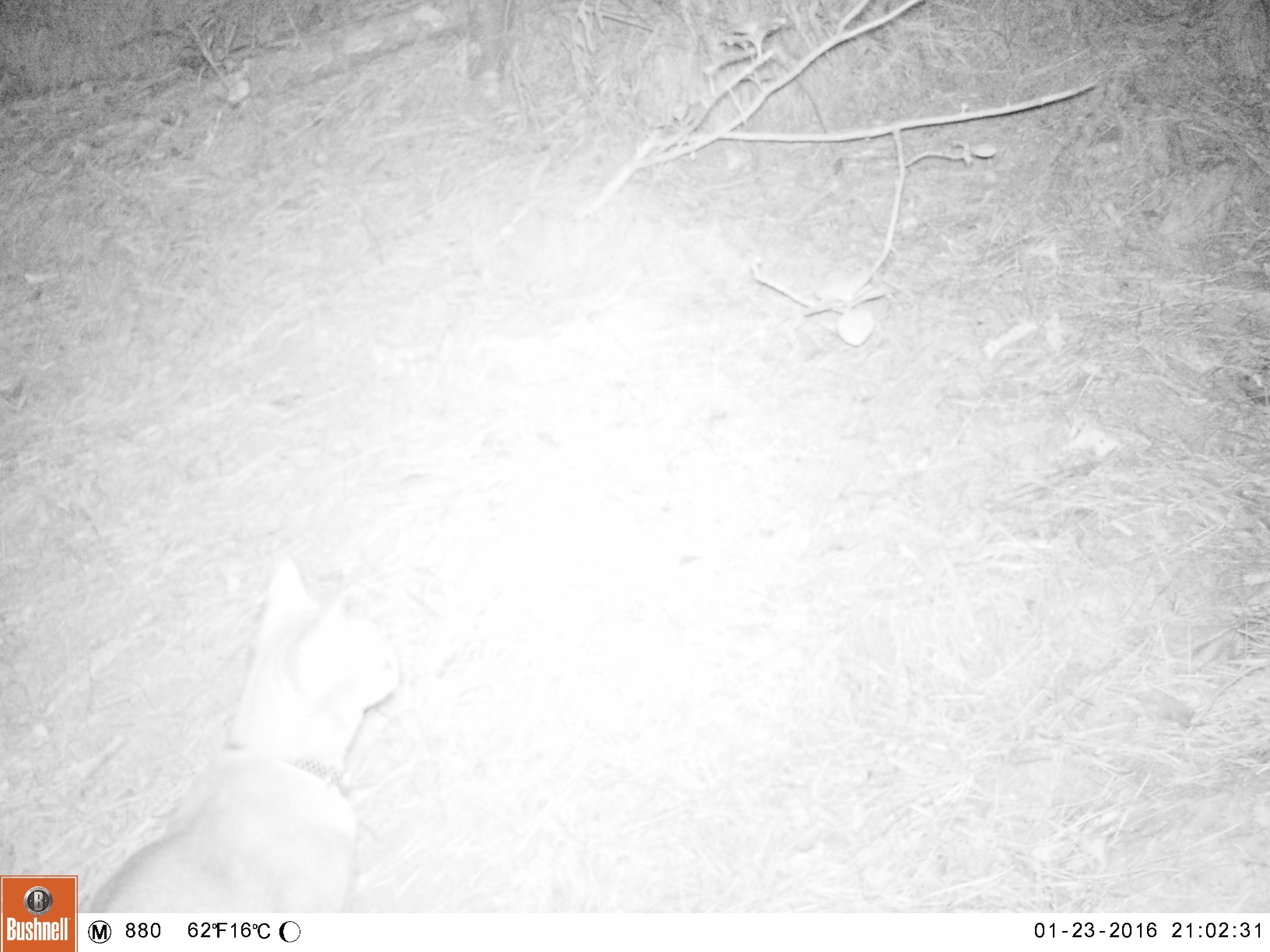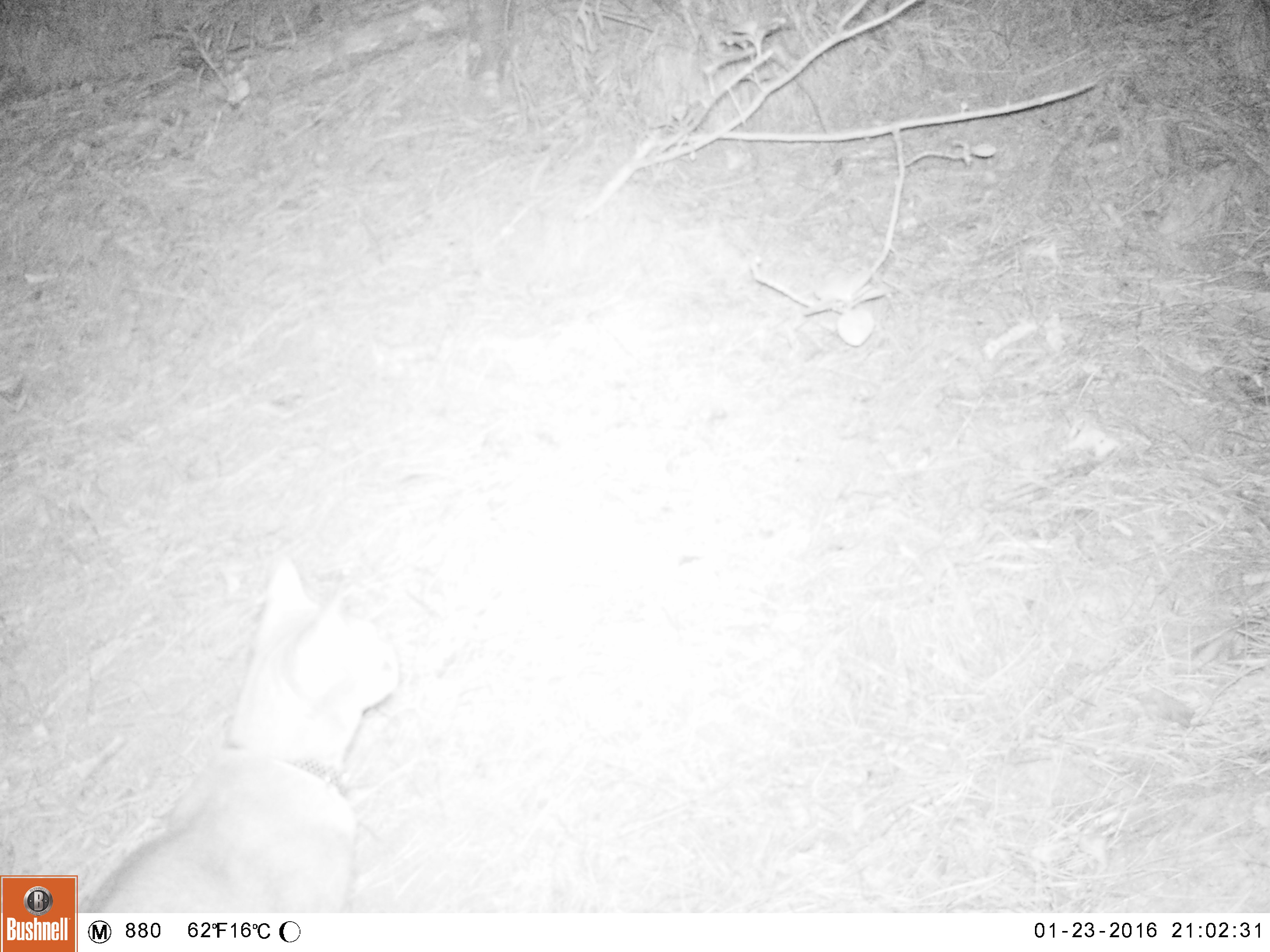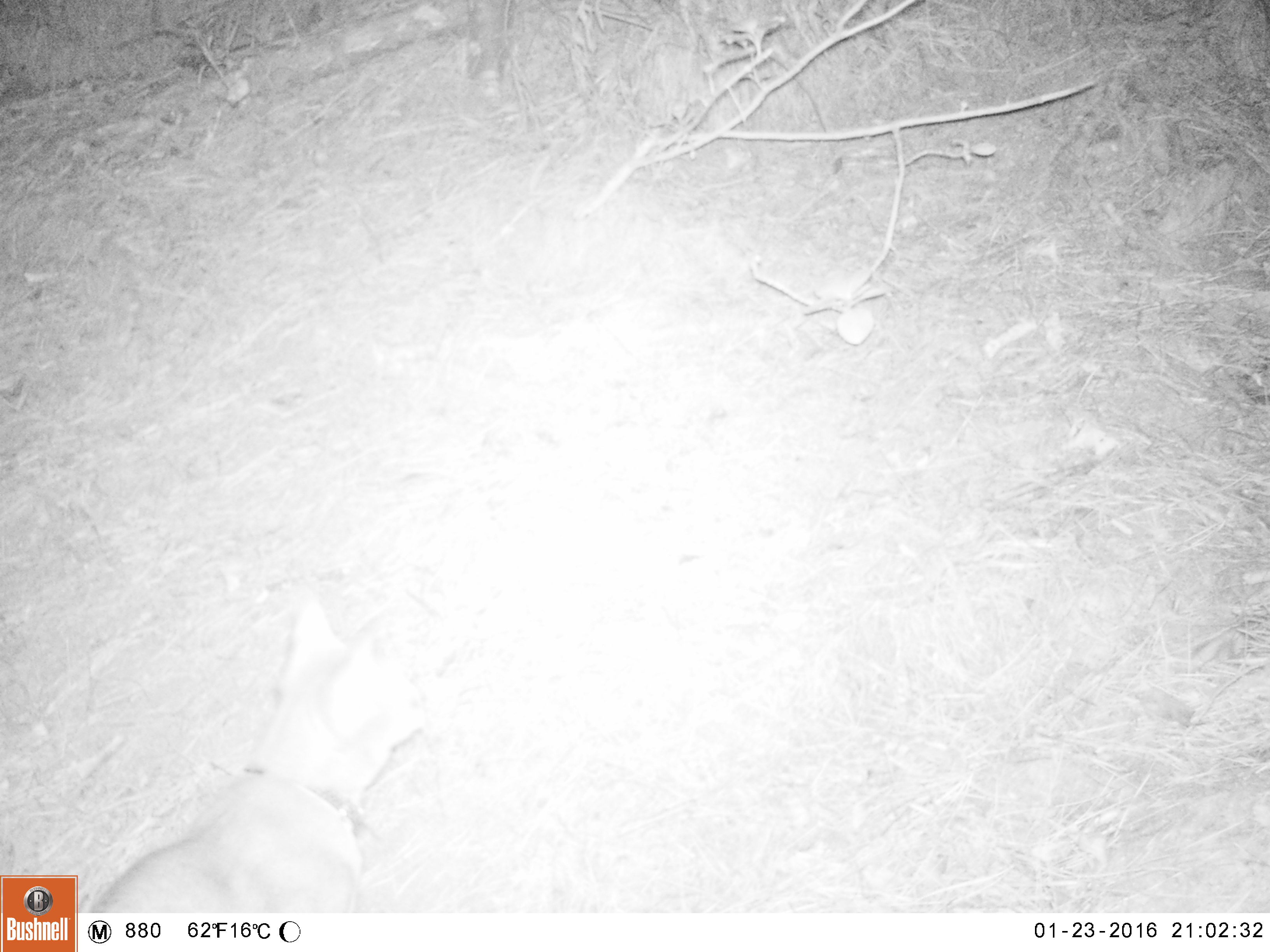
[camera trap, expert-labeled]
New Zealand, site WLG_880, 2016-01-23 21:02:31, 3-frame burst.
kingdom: Animalia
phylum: Chordata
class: Mammalia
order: Carnivora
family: Felidae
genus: Felis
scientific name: Felis catus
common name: domestic cat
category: cat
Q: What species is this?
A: Cat (domestic cat) (Felis catus).